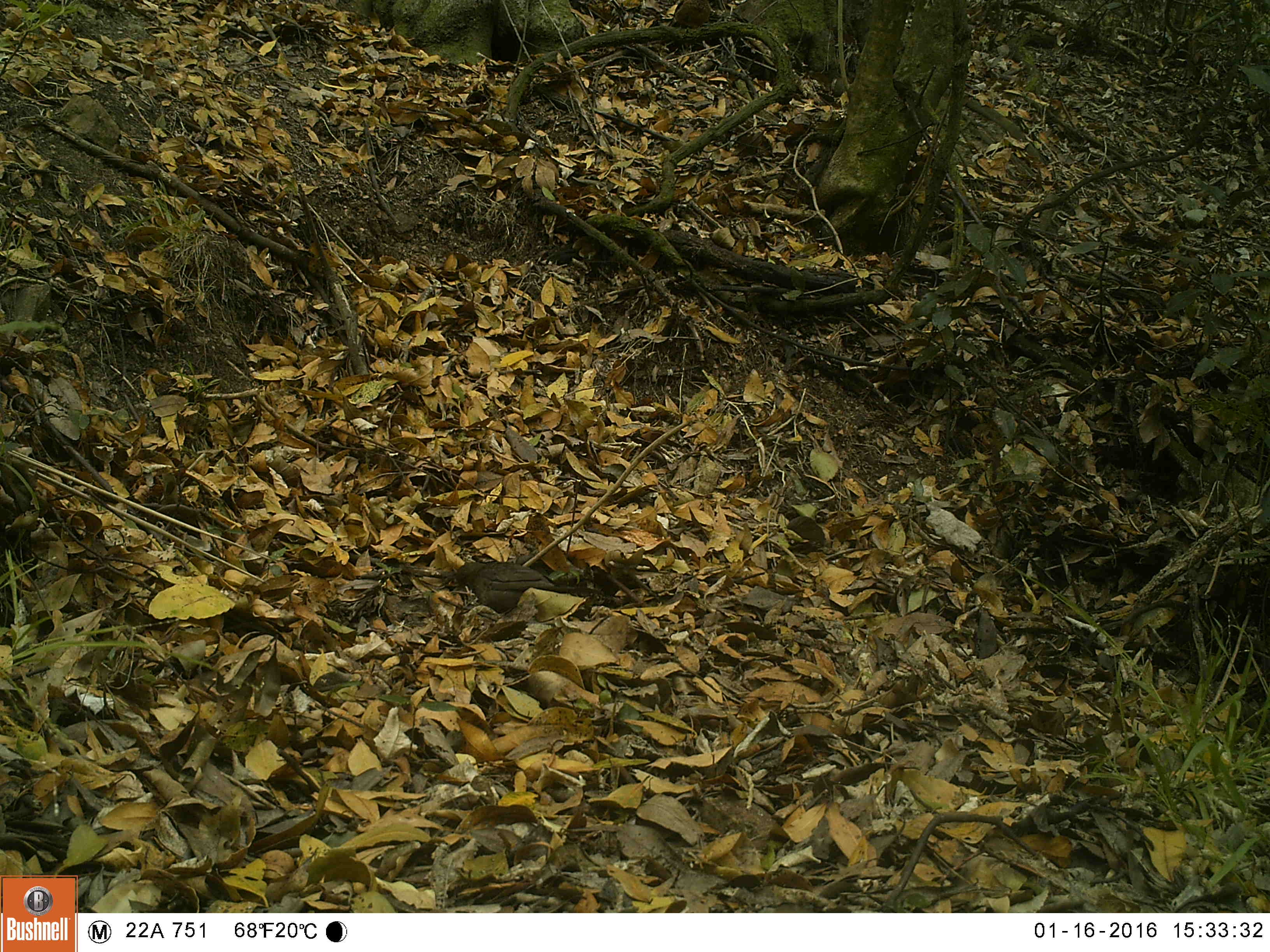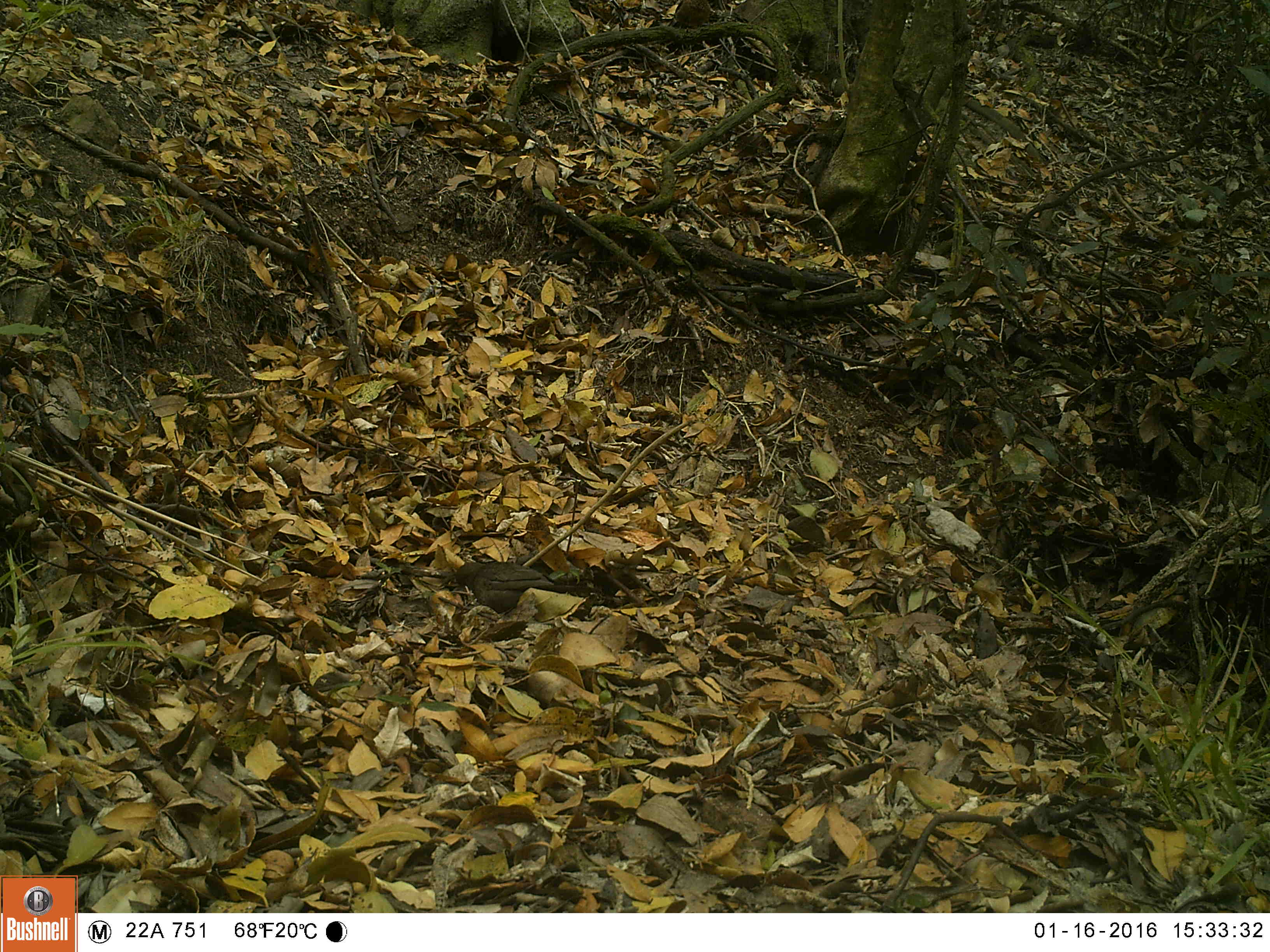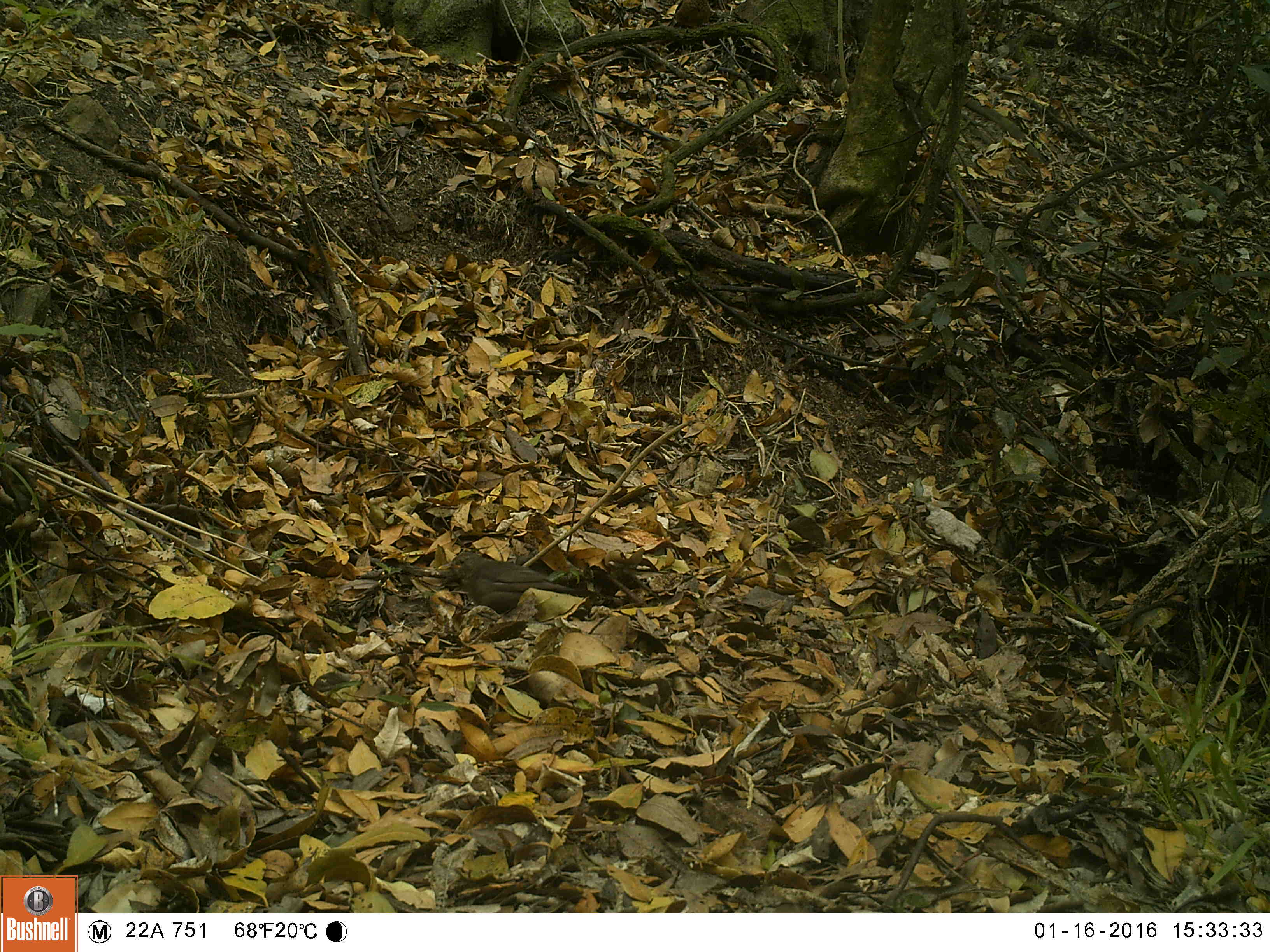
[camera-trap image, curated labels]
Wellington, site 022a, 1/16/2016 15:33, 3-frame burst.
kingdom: Animalia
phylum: Chordata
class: Aves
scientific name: Aves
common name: bird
Bird (Aves).